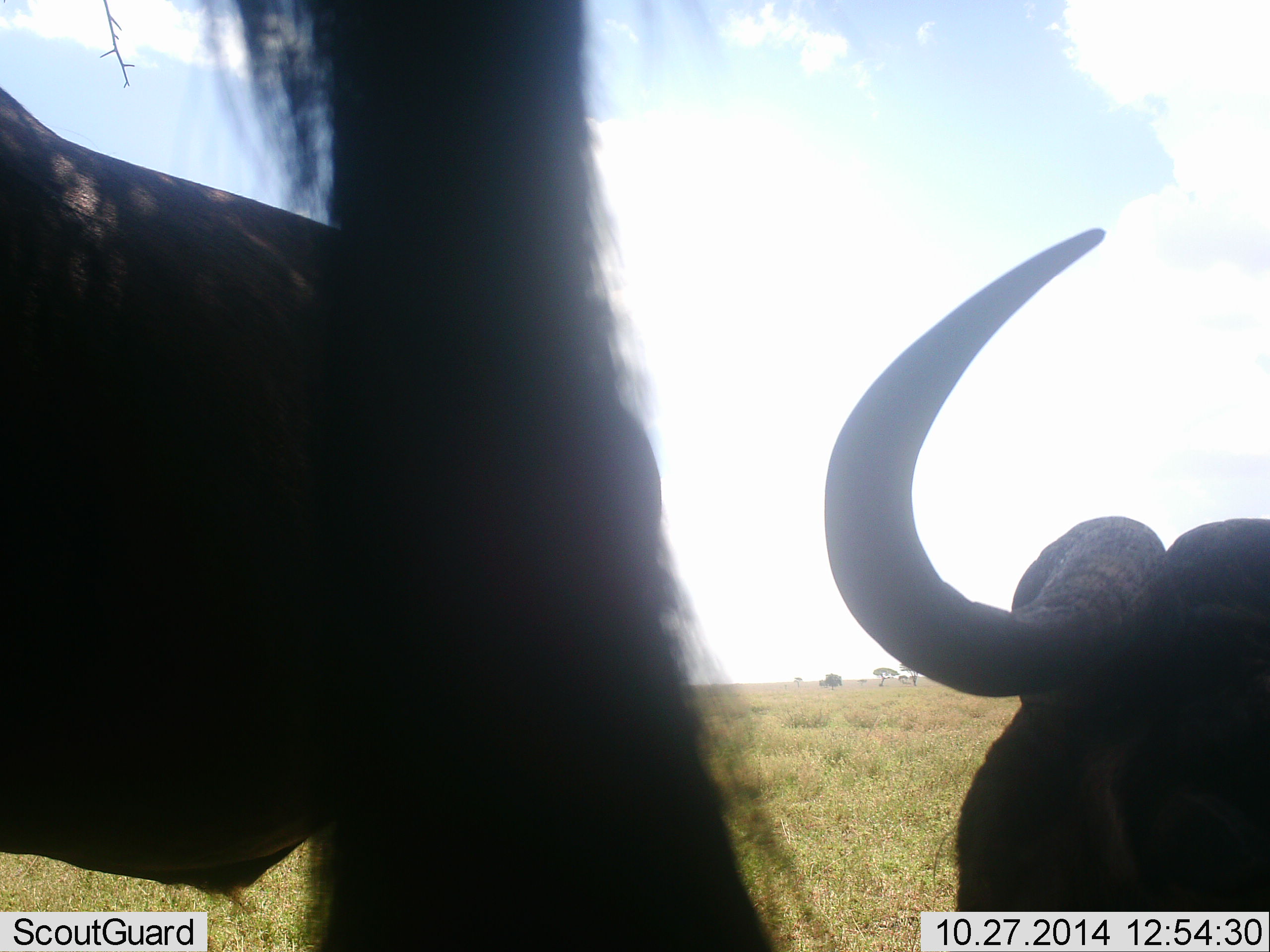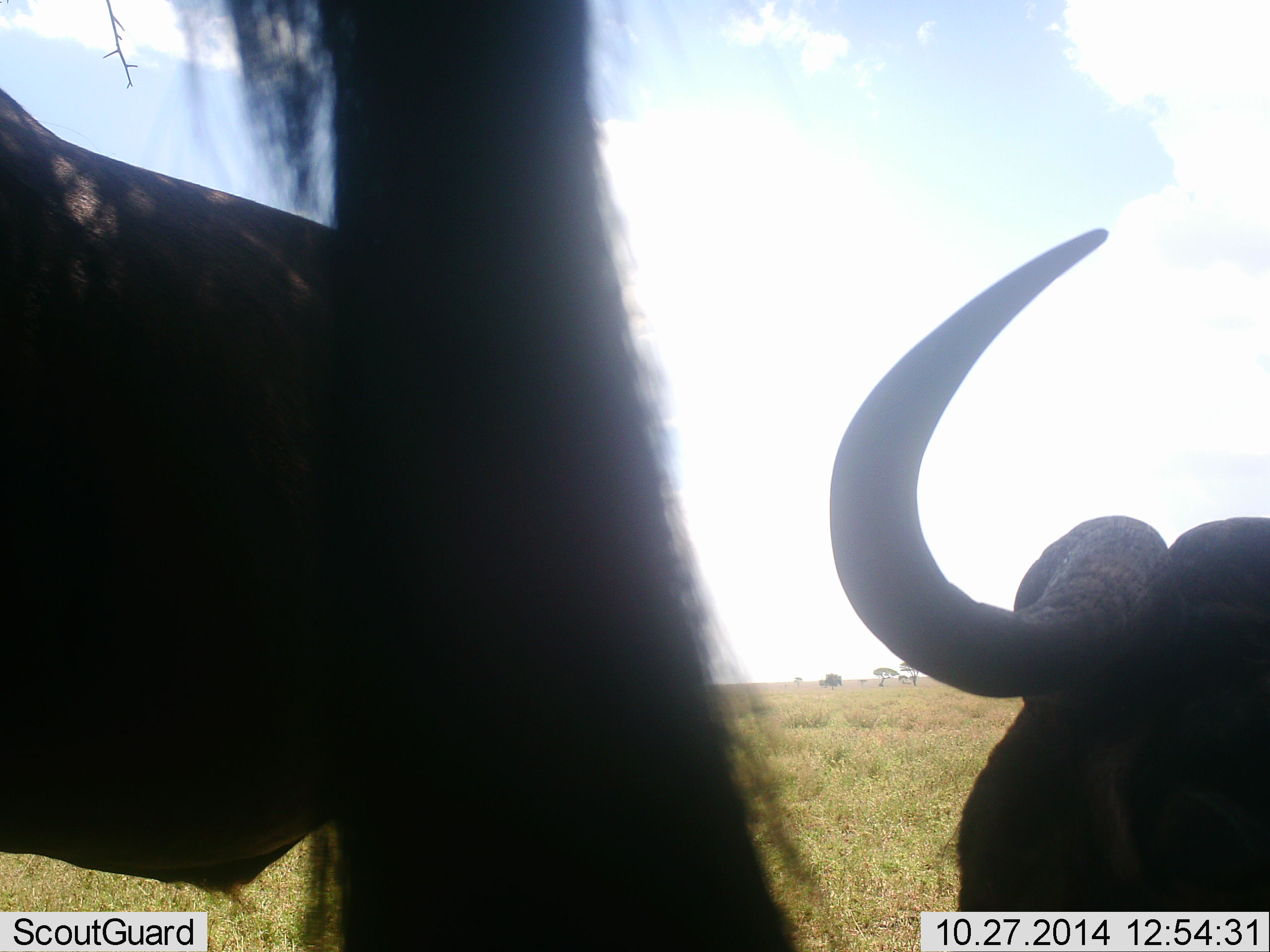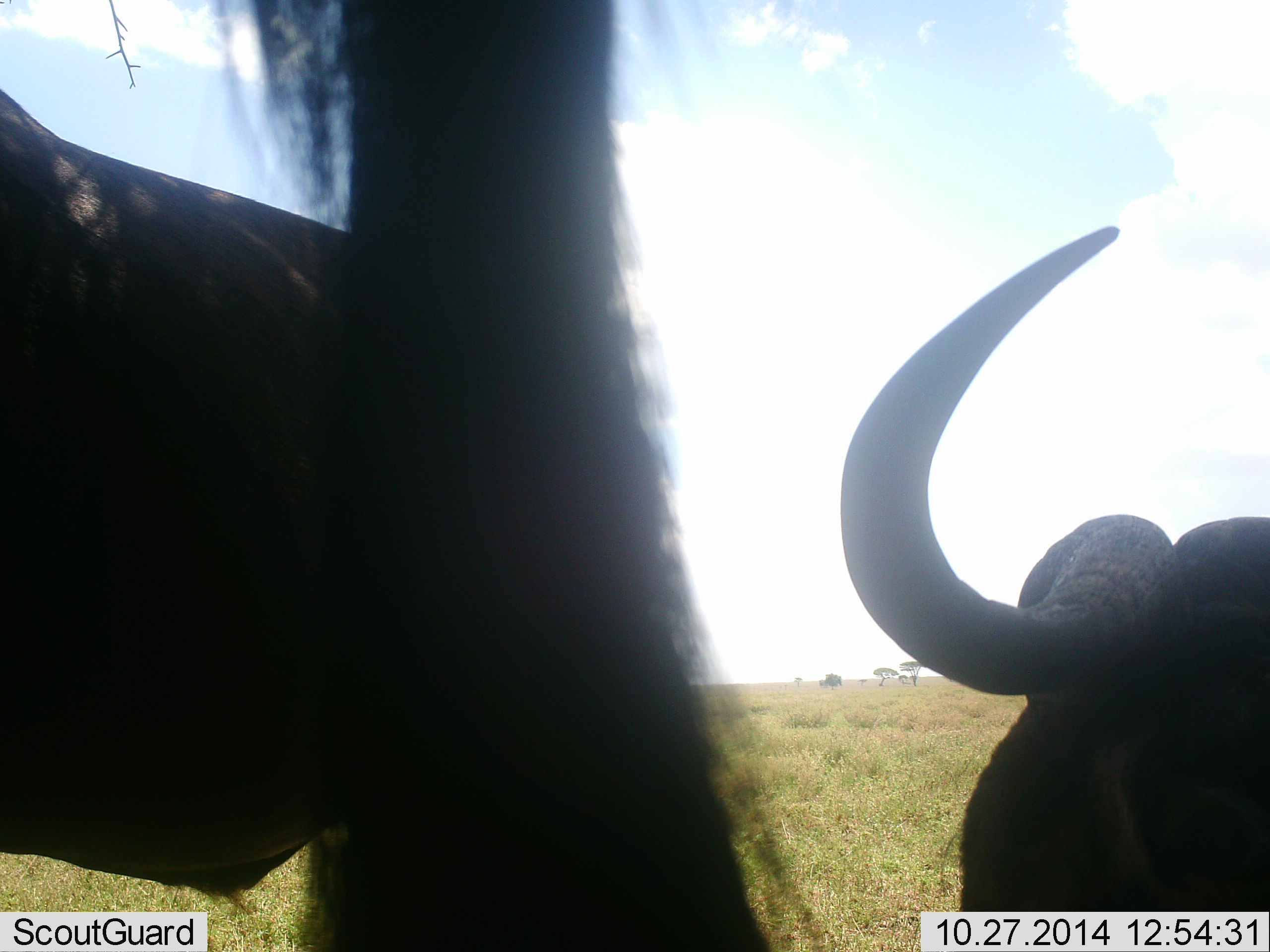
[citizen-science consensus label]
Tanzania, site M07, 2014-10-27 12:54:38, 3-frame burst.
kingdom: Animalia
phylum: Chordata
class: Mammalia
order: Artiodactyla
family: Bovidae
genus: Connochaetes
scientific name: Connochaetes taurinus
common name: blue wildebeest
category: wildebeest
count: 2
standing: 80%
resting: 50%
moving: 0%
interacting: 0%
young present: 0%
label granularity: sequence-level